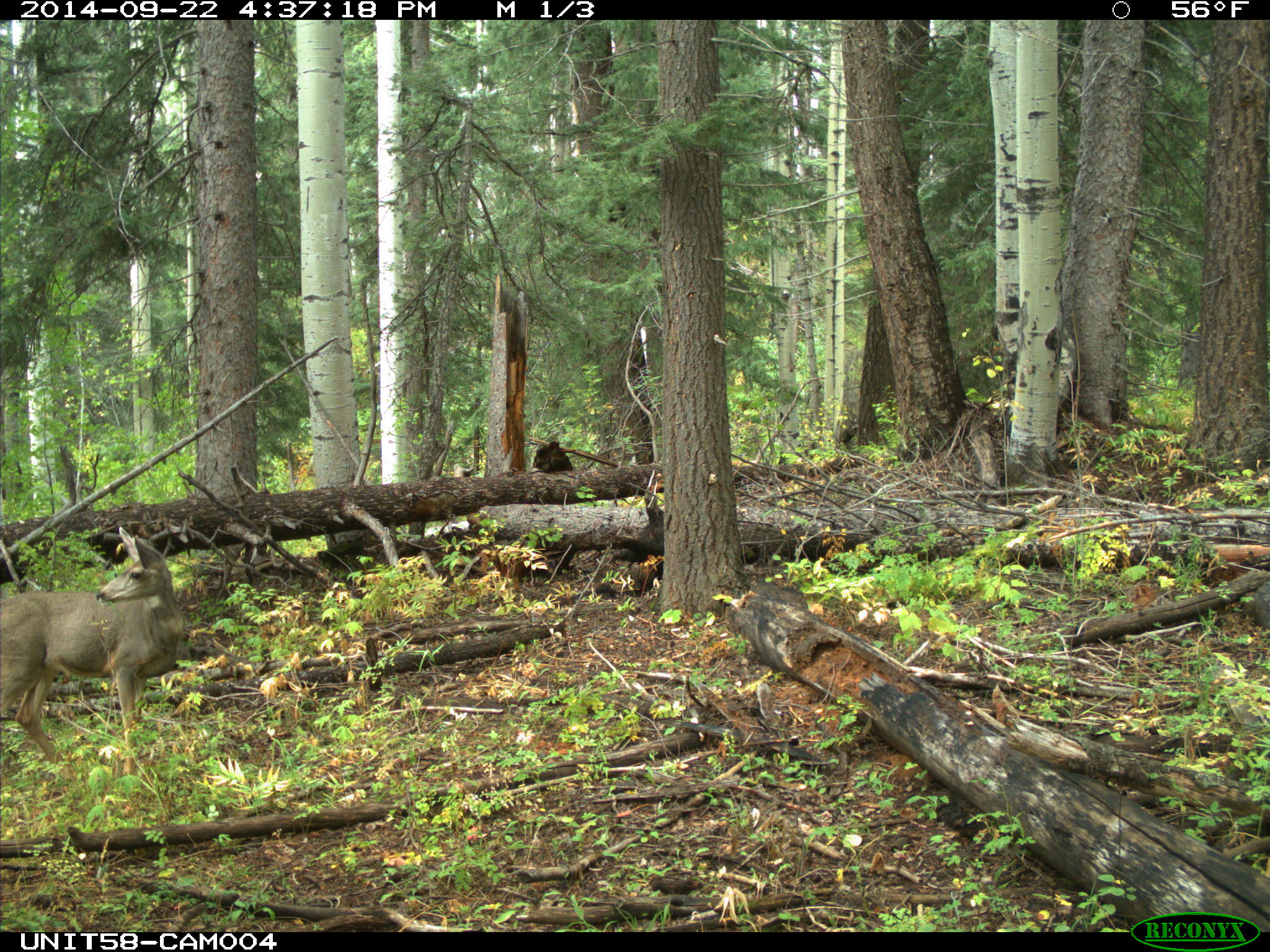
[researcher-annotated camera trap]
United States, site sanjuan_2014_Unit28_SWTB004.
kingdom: Animalia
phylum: Chordata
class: Mammalia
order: Artiodactyla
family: Cervidae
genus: Odocoileus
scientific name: Odocoileus hemionus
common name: mule deer